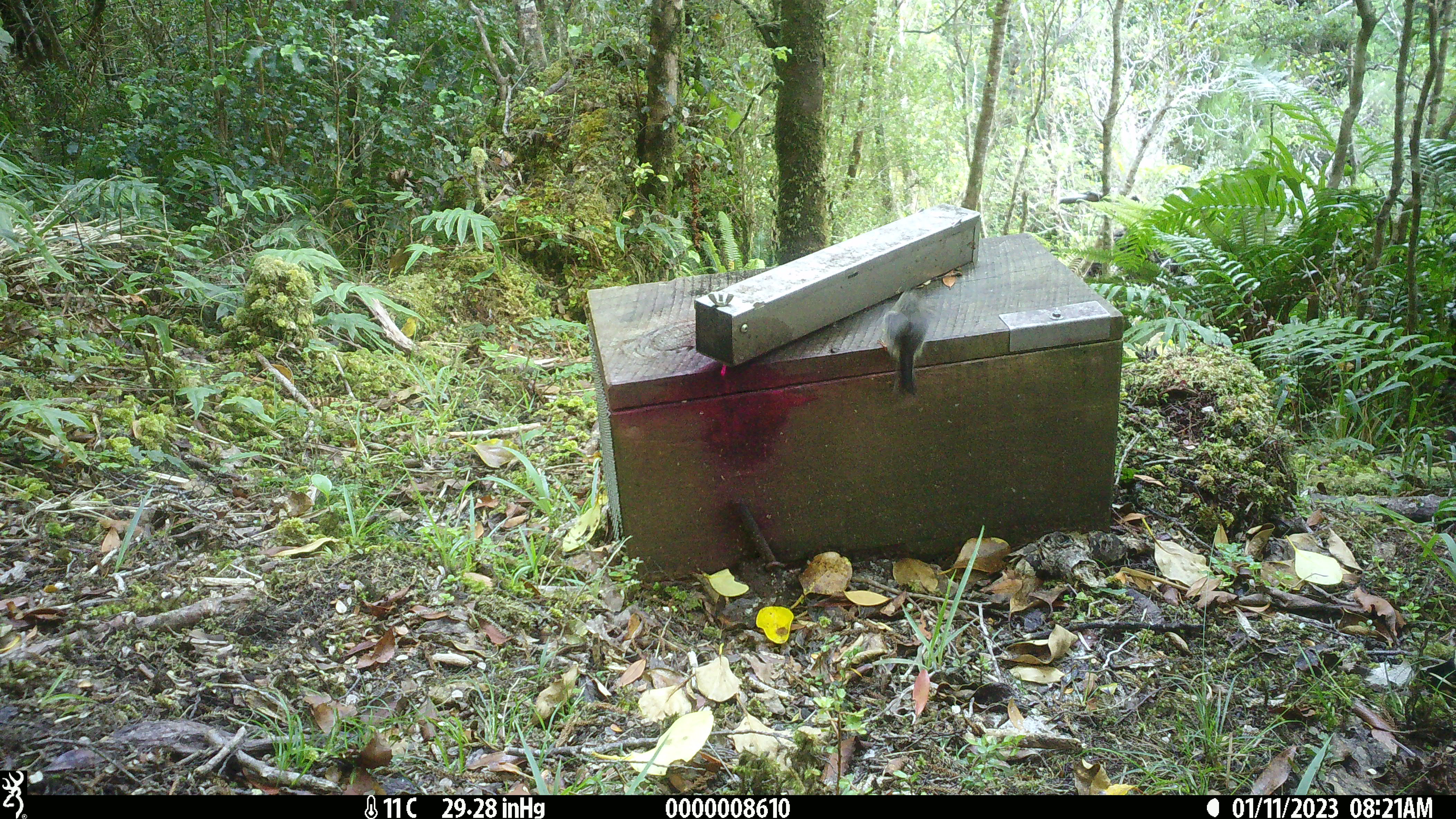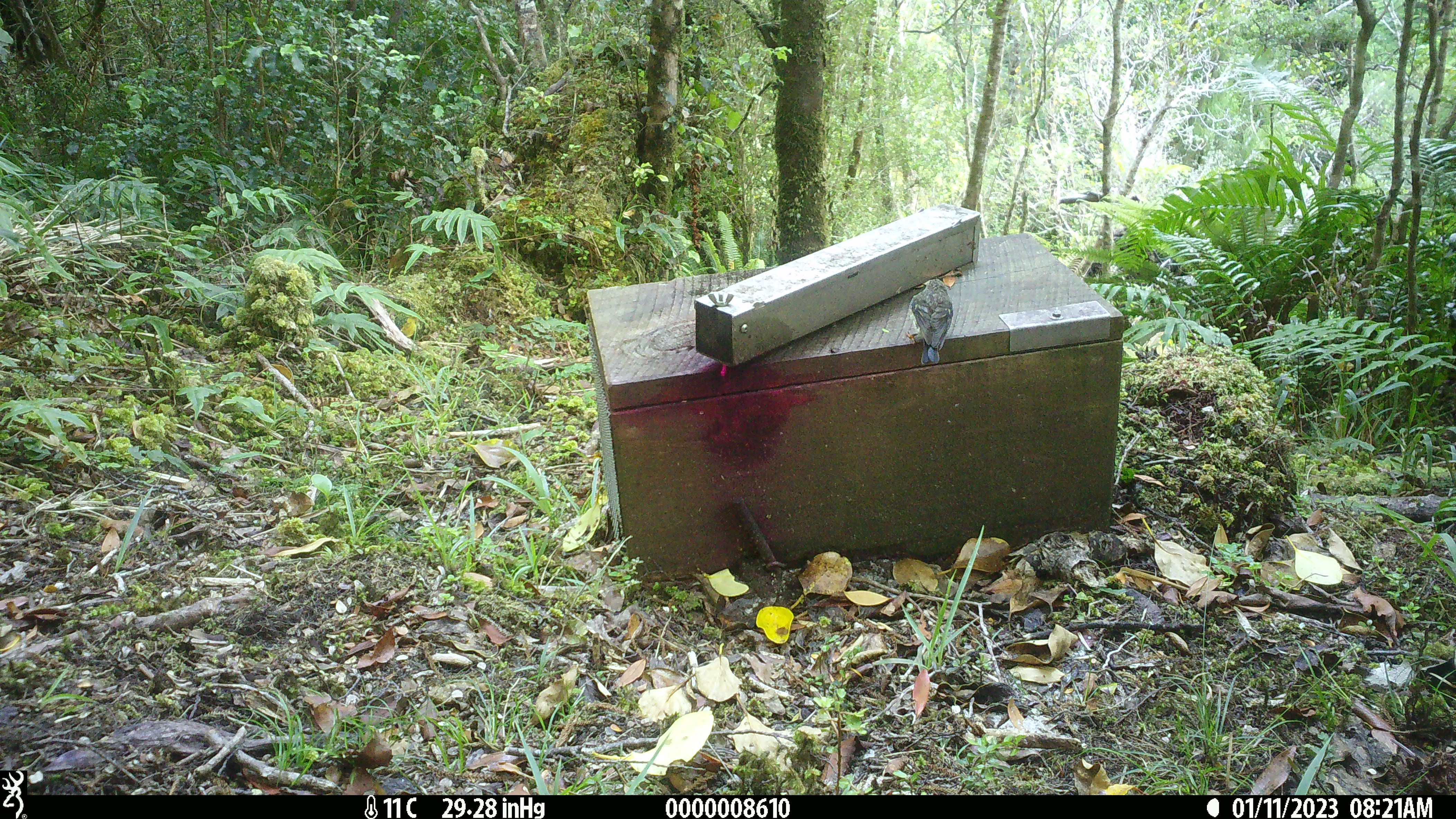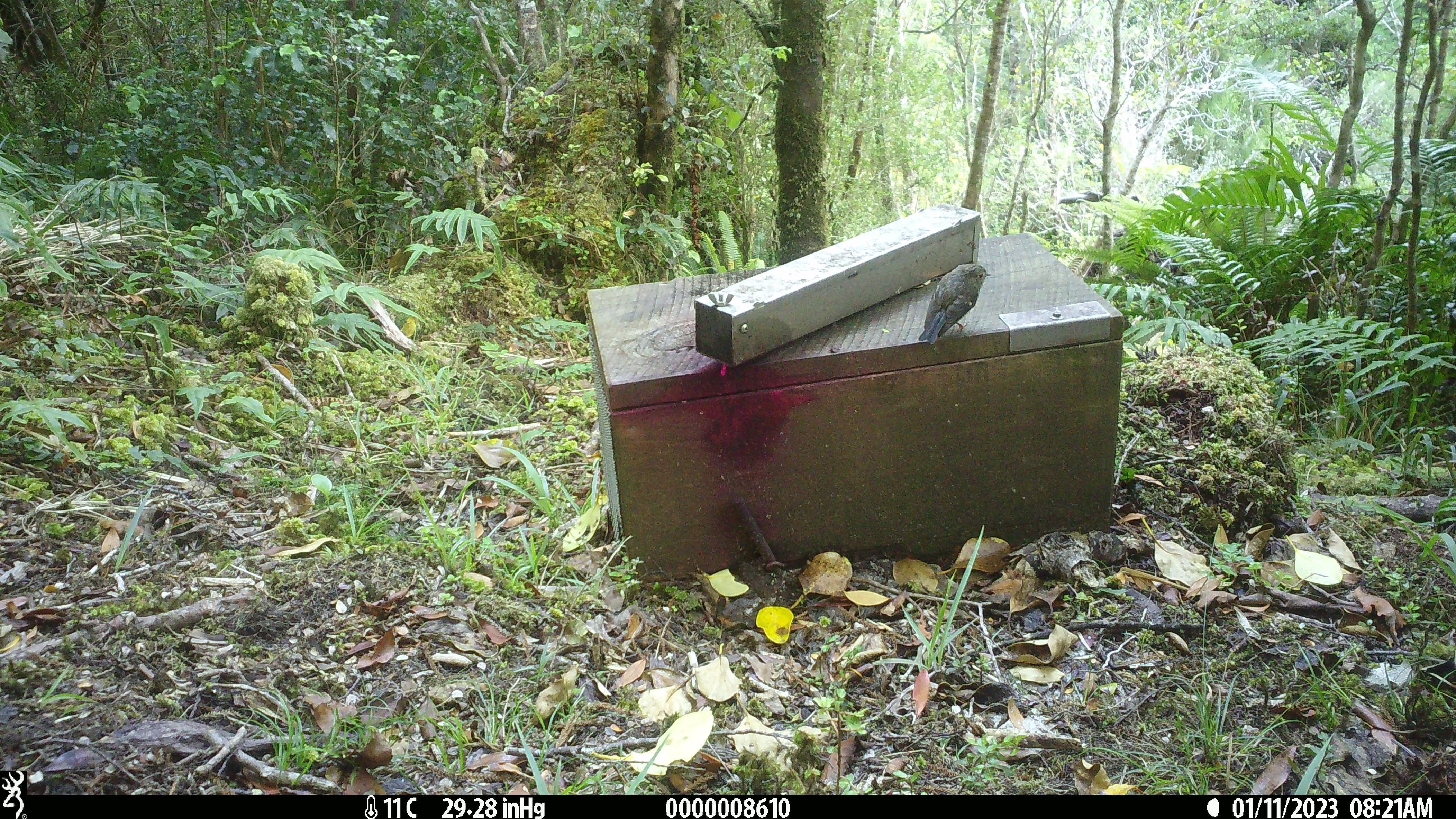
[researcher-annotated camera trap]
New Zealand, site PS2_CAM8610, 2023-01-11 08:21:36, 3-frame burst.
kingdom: Animalia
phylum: Chordata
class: Aves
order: Passeriformes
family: Petroicidae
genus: Petroica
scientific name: Petroica macrocephala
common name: tomtit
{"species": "tomtit (Petroica macrocephala)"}